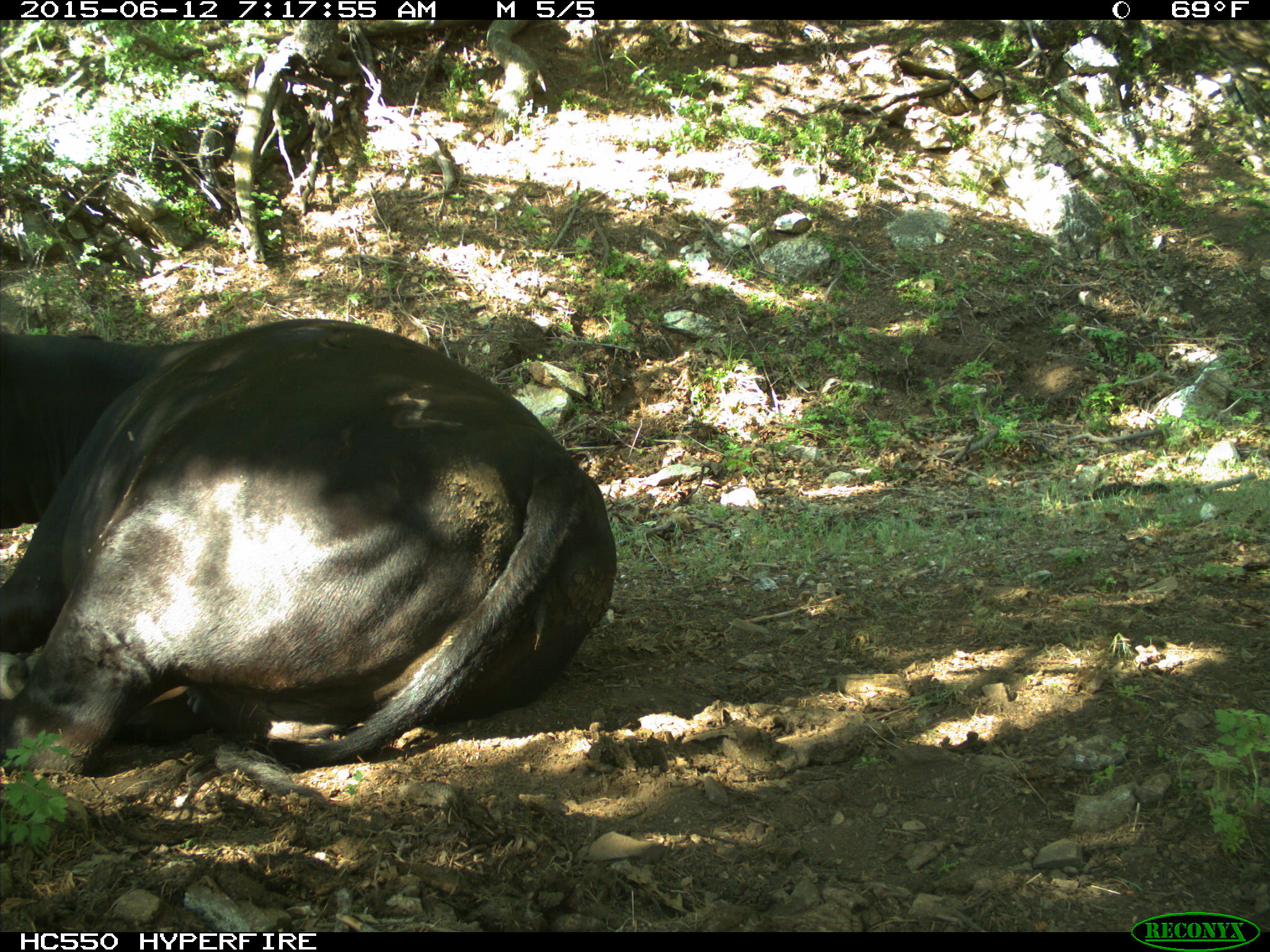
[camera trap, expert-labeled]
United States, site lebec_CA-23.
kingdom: Animalia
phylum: Chordata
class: Mammalia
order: Artiodactyla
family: Bovidae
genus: Bos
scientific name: Bos taurus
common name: domestic cow